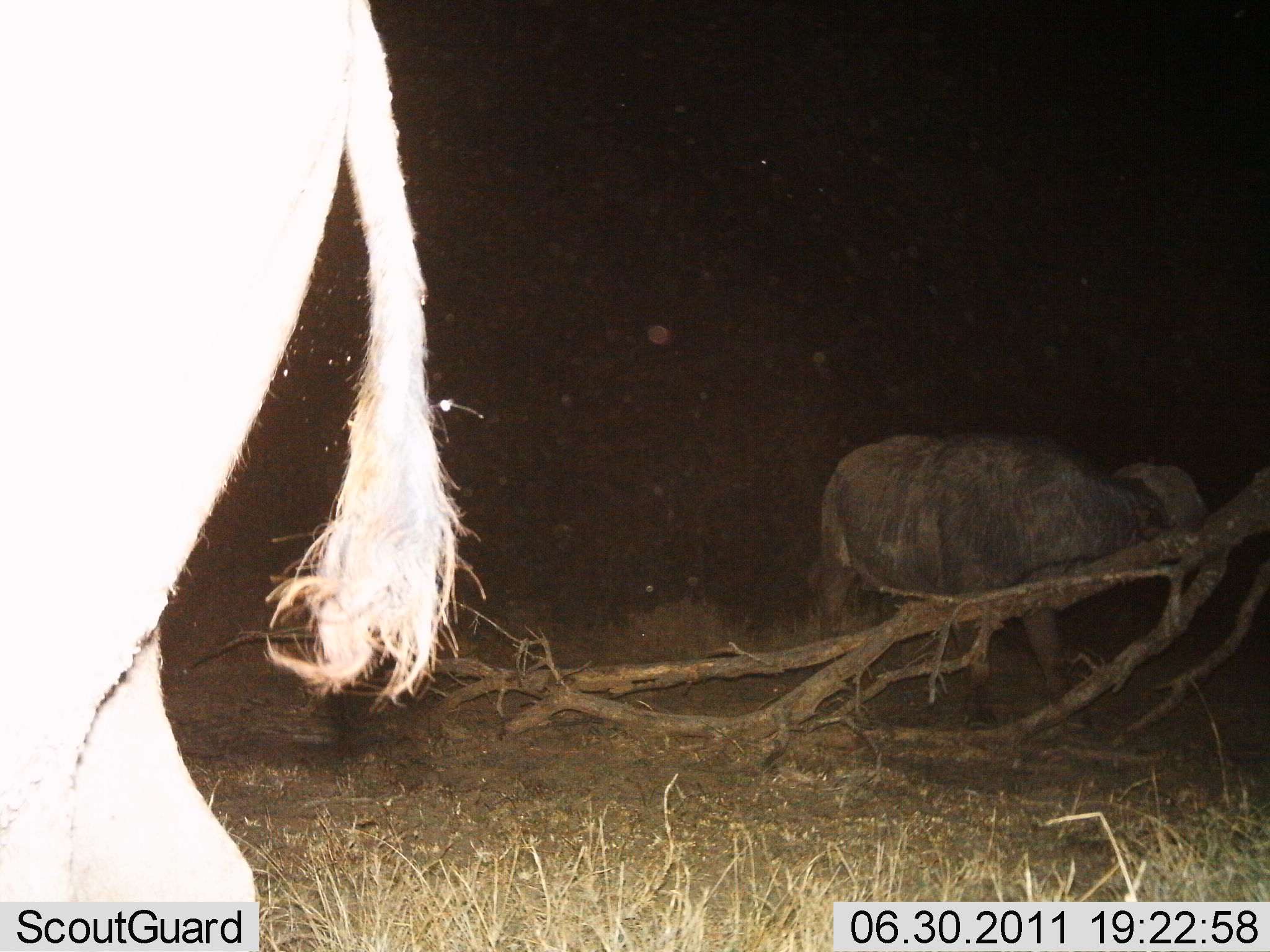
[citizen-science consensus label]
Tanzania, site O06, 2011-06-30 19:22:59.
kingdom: Animalia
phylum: Chordata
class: Mammalia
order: Artiodactyla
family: Bovidae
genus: Syncerus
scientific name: Syncerus caffer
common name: cape buffalo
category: buffalo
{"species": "buffalo (cape buffalo) (Syncerus caffer)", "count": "2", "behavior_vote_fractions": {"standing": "92%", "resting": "0%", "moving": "17%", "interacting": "0%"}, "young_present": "0%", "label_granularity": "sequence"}